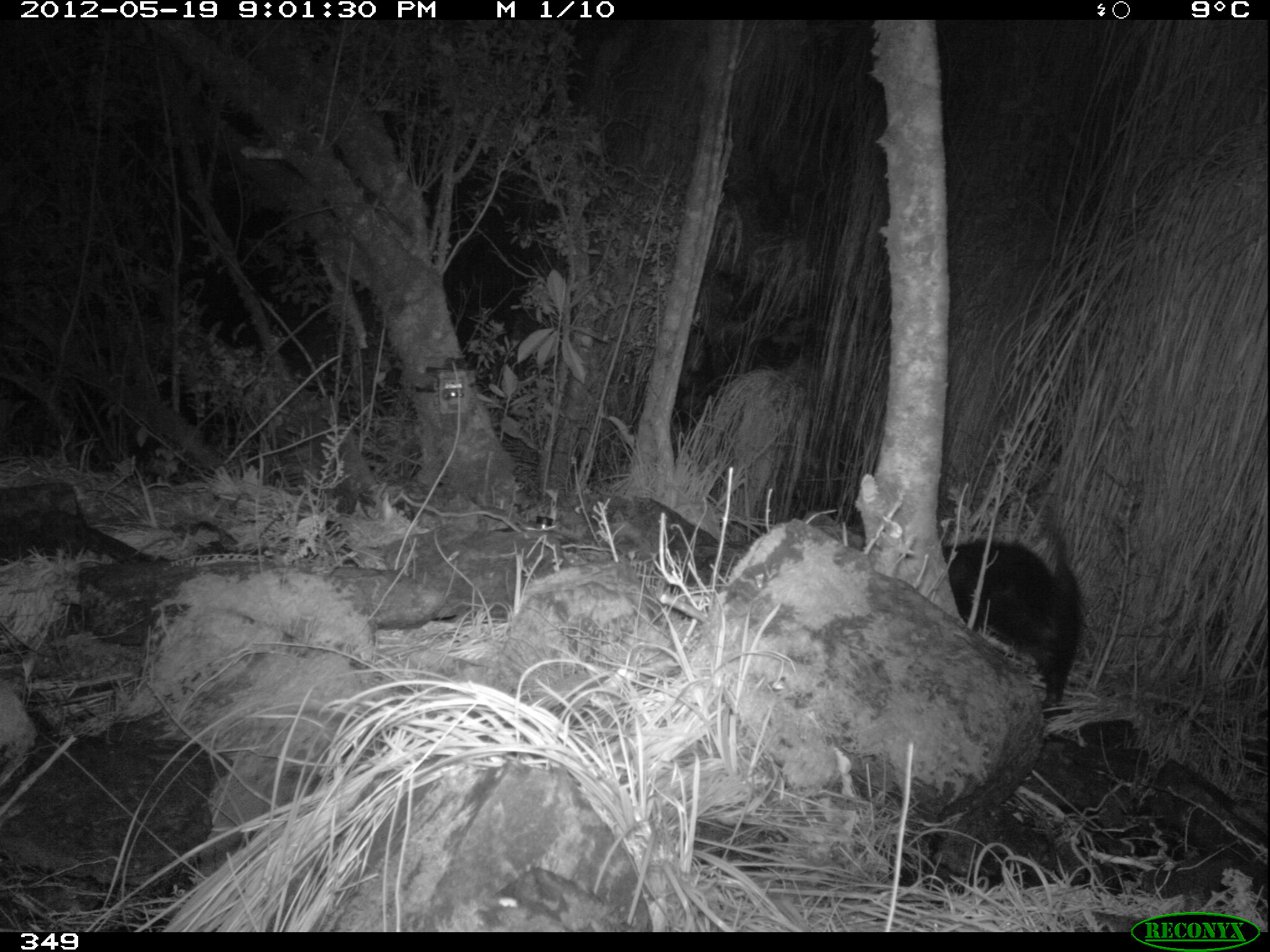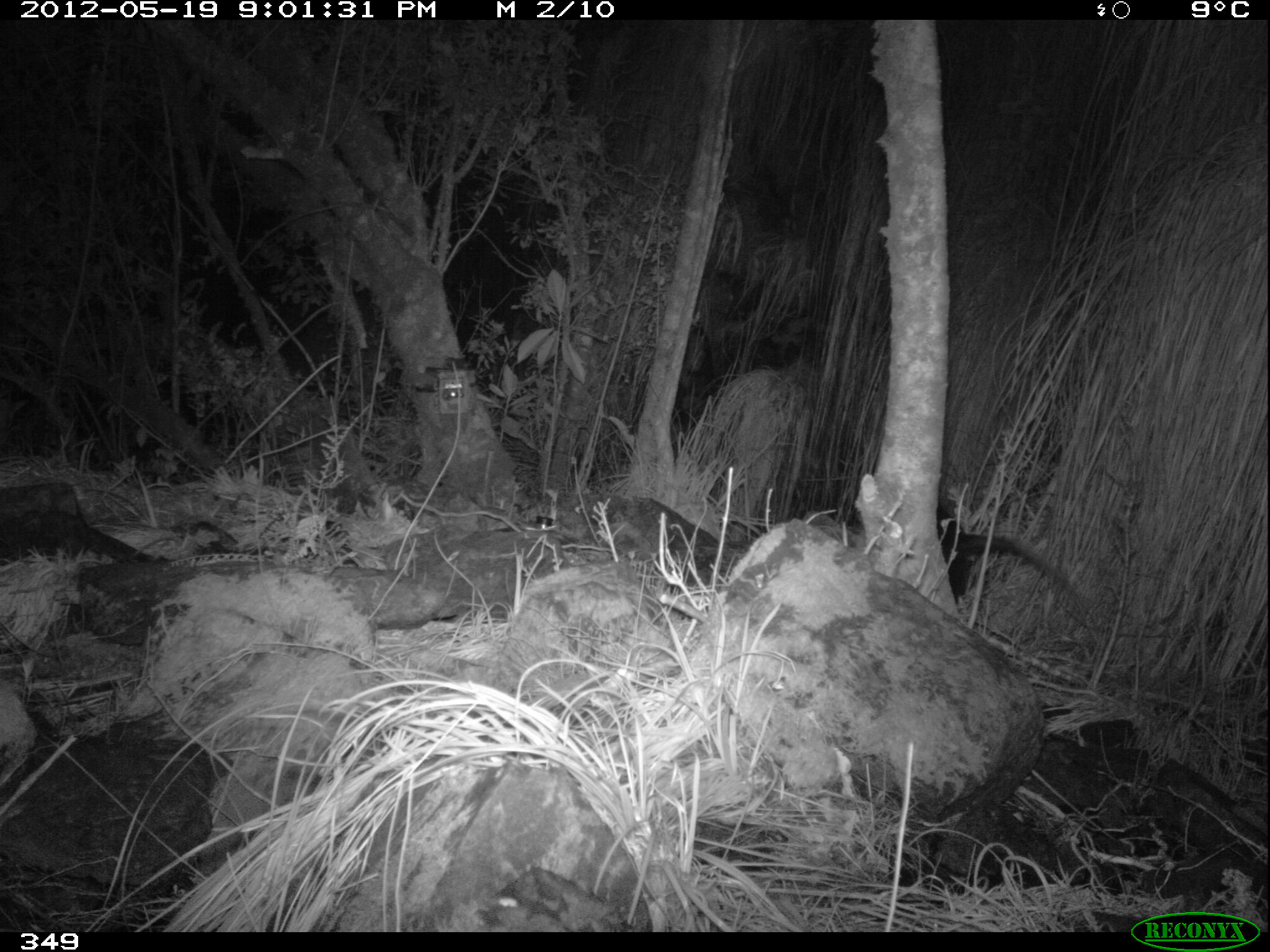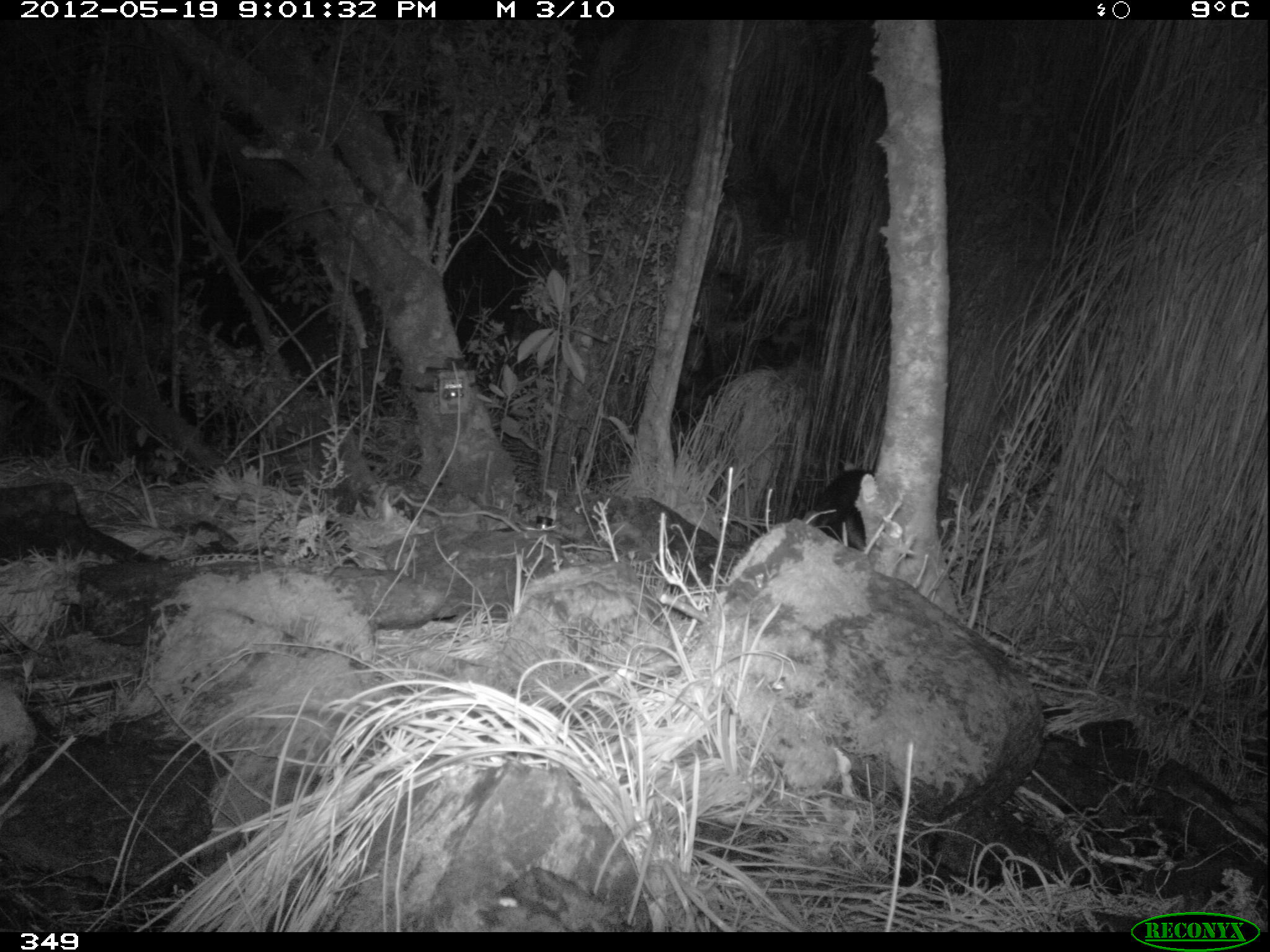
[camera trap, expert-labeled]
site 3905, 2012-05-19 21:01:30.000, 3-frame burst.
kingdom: Animalia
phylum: Chordata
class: Mammalia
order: Didelphimorphia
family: Didelphidae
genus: Didelphis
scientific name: Didelphis pernigra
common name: andean white-eared opossum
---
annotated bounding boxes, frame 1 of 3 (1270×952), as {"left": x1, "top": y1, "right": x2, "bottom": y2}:
didelphis pernigra: {"left": 940, "top": 538, "right": 1081, "bottom": 708}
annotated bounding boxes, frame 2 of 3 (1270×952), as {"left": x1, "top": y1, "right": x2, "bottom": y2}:
didelphis pernigra: {"left": 928, "top": 494, "right": 1079, "bottom": 617}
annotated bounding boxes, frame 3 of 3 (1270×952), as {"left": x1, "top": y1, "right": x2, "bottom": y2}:
didelphis pernigra: {"left": 812, "top": 468, "right": 876, "bottom": 550}